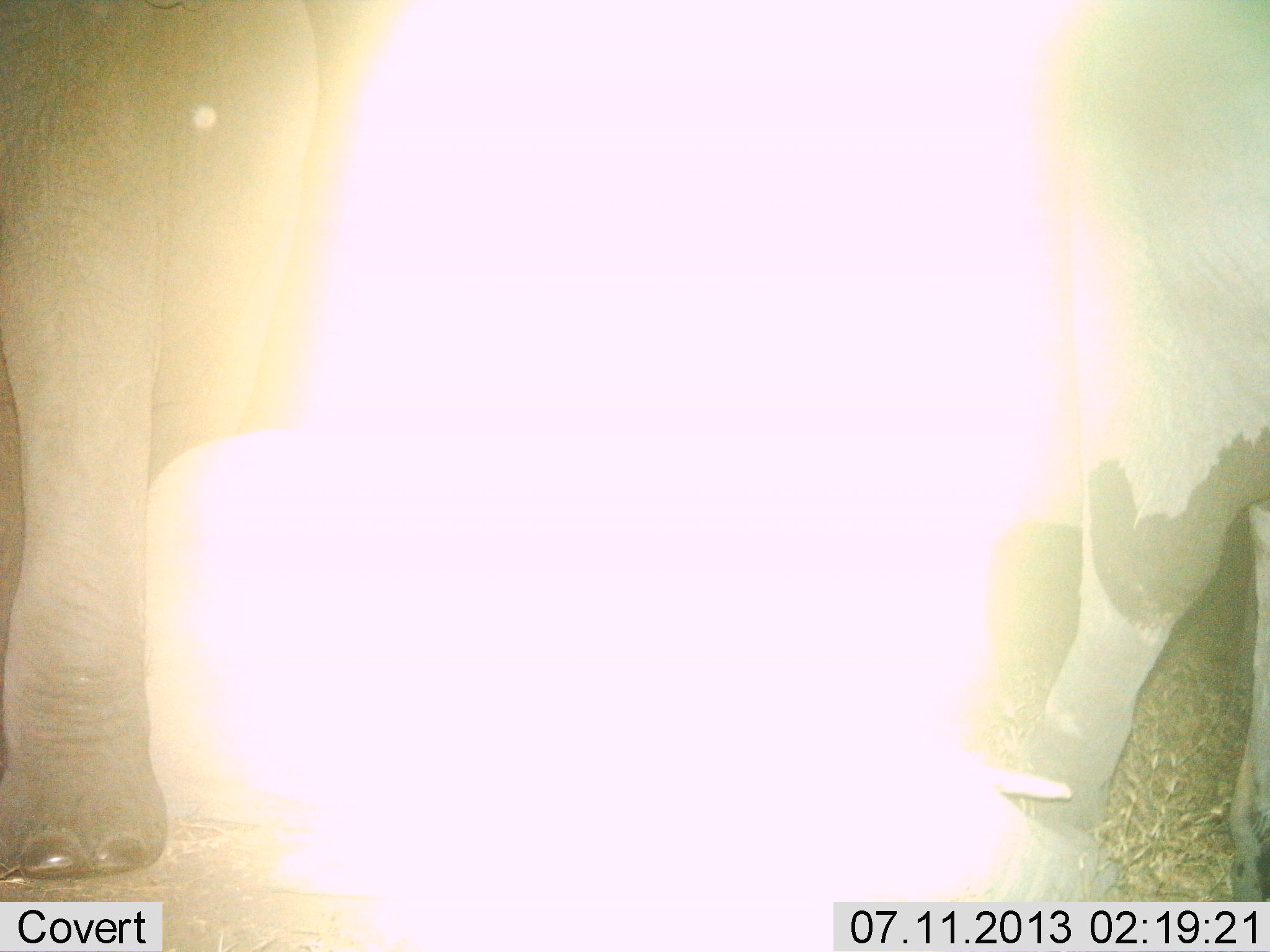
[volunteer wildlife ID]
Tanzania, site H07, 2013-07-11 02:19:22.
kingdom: Animalia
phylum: Chordata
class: Mammalia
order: Proboscidea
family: Elephantidae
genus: Loxodonta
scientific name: Loxodonta africana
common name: african bush elephant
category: elephant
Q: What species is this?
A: Elephant (african bush elephant) (Loxodonta africana).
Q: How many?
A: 2.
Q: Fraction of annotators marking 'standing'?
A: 71%.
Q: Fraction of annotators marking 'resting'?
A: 10%.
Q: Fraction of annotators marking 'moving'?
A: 32%.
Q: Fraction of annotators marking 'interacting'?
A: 0%.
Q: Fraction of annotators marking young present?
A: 0%.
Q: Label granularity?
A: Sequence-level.